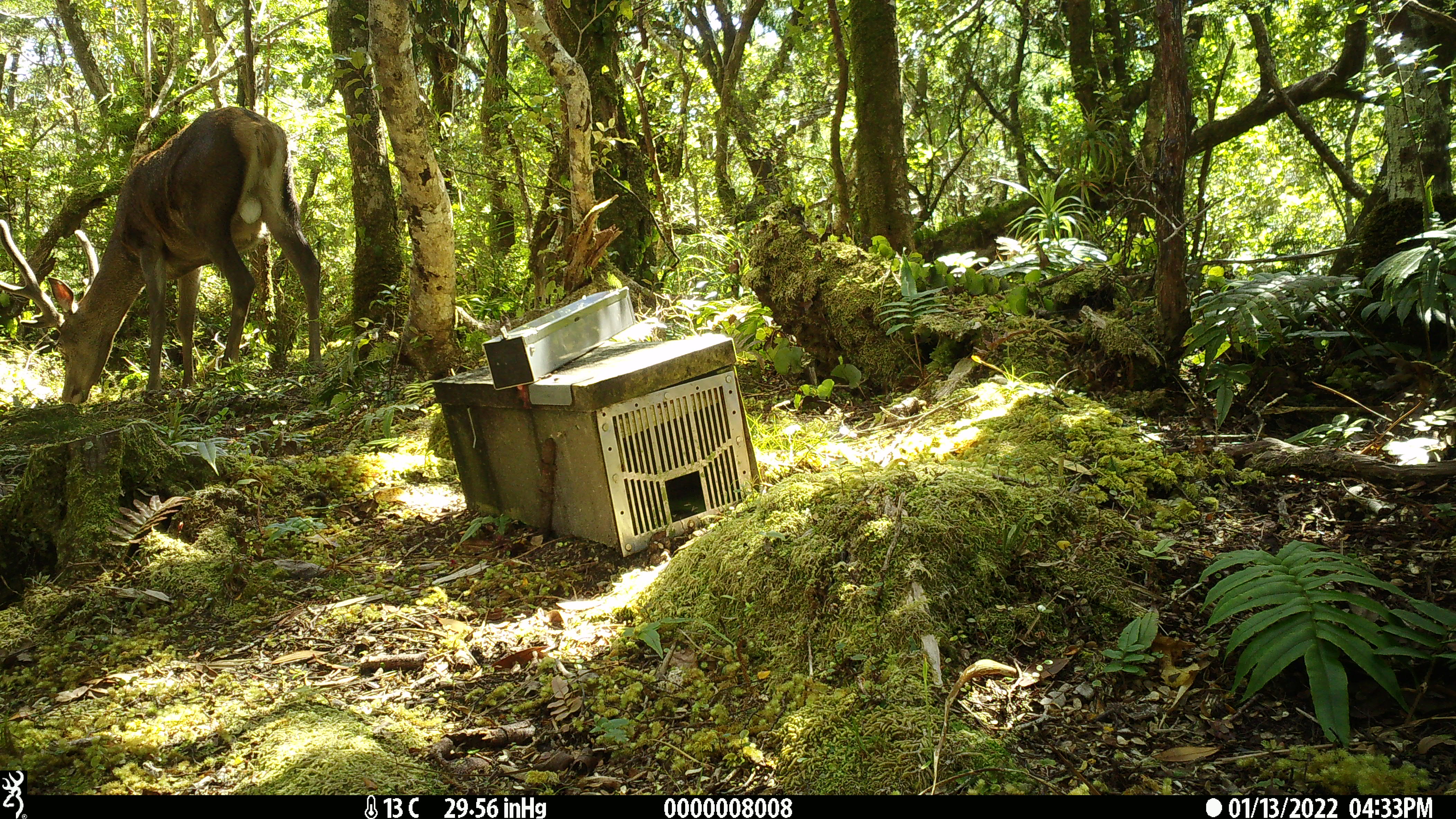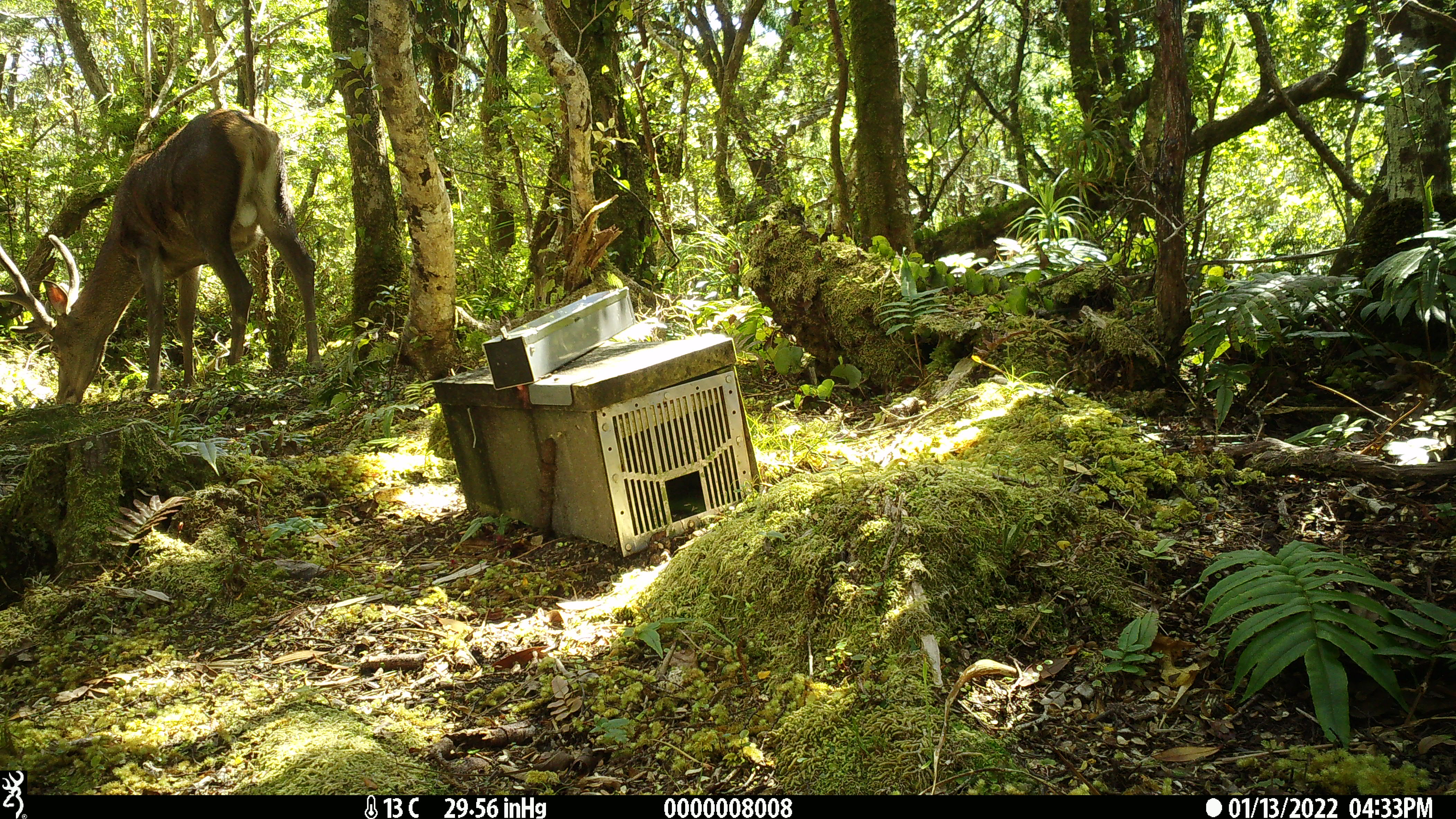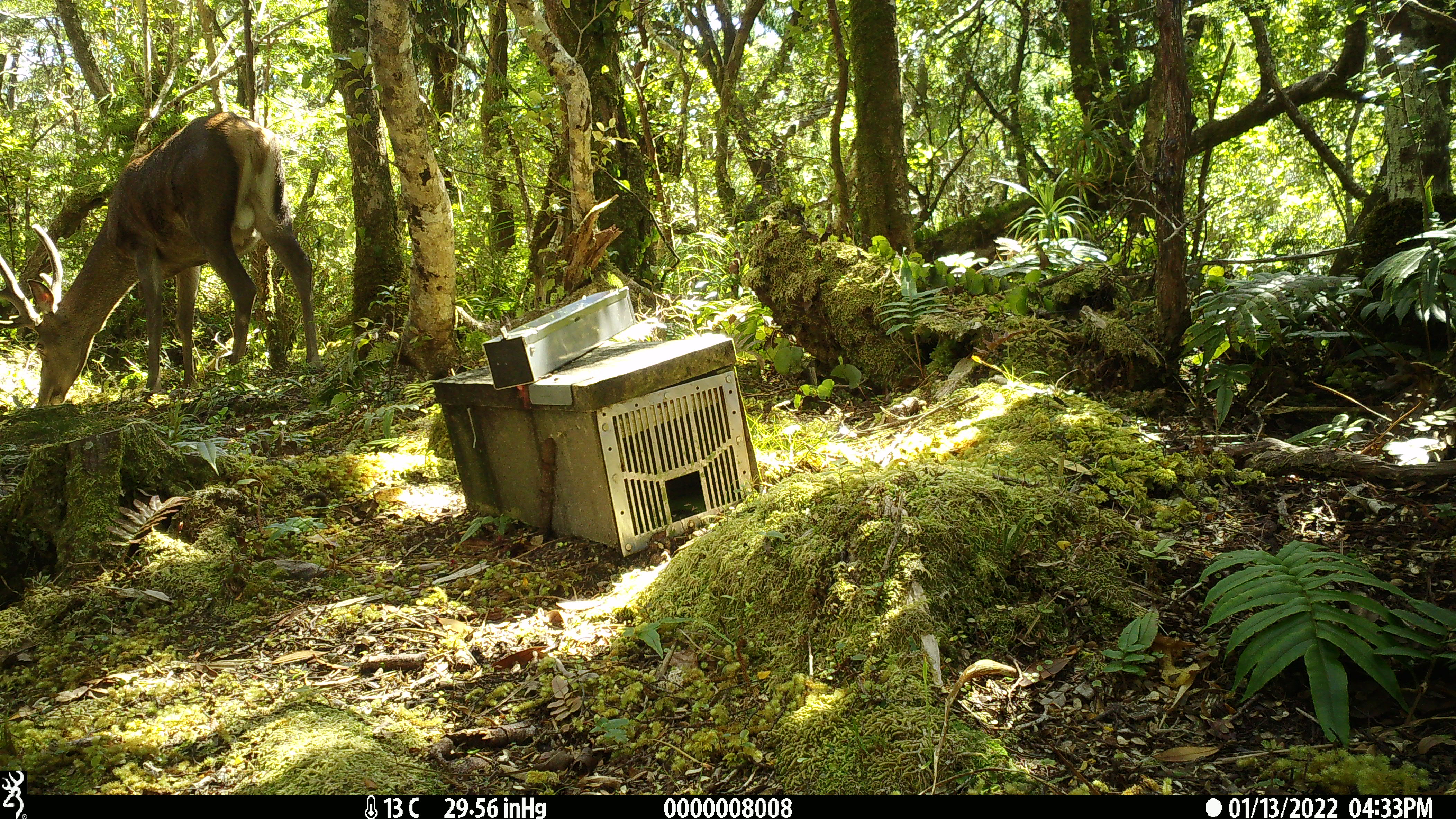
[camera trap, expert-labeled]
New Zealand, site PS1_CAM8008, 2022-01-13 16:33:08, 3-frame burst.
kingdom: Animalia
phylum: Chordata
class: Mammalia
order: Artiodactyla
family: Cervidae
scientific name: Cervidae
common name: deer